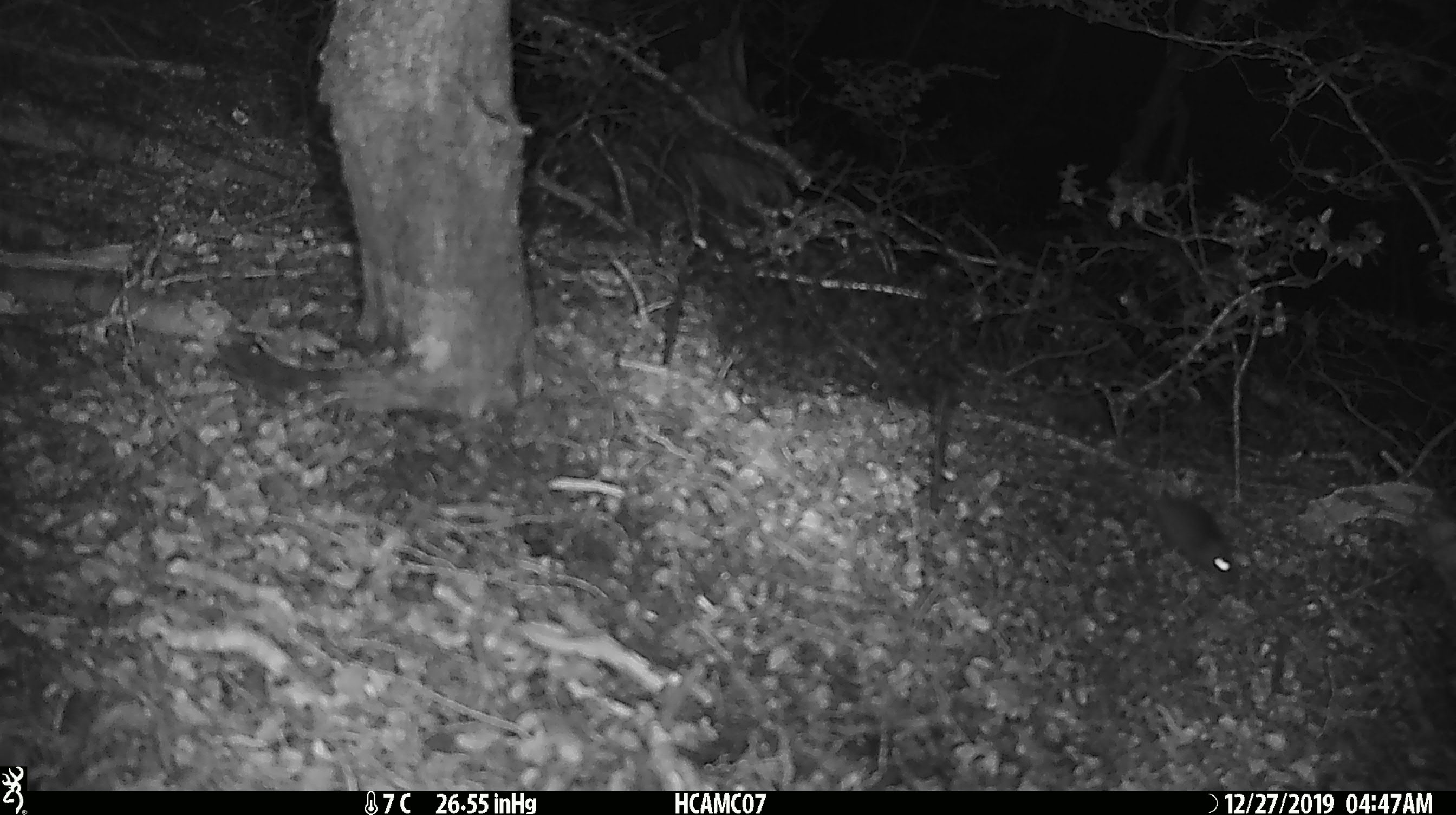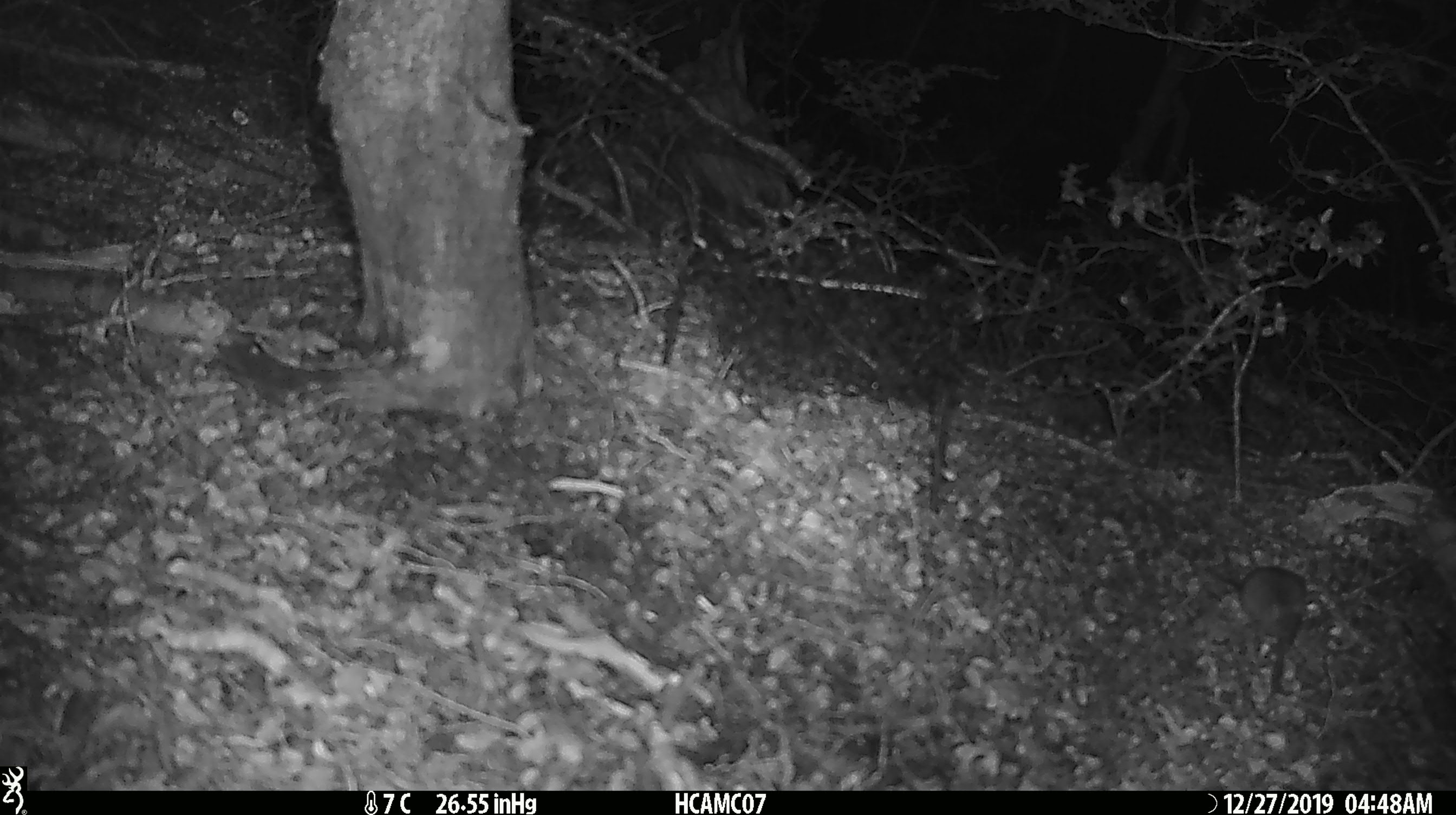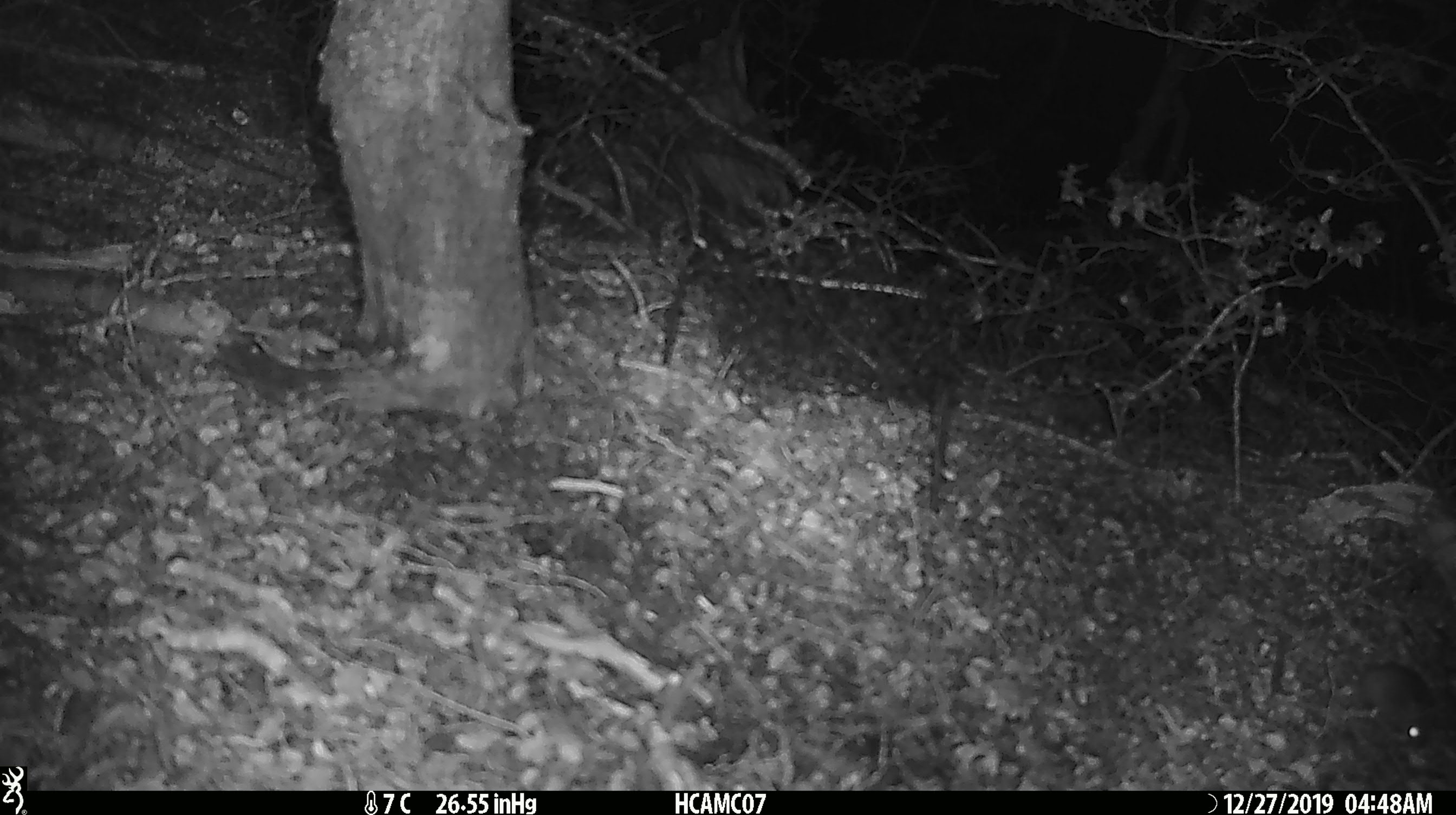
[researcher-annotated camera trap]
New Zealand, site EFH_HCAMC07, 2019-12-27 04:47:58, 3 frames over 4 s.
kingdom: Animalia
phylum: Chordata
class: Mammalia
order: Rodentia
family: Muridae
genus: Mus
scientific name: Mus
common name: mouse